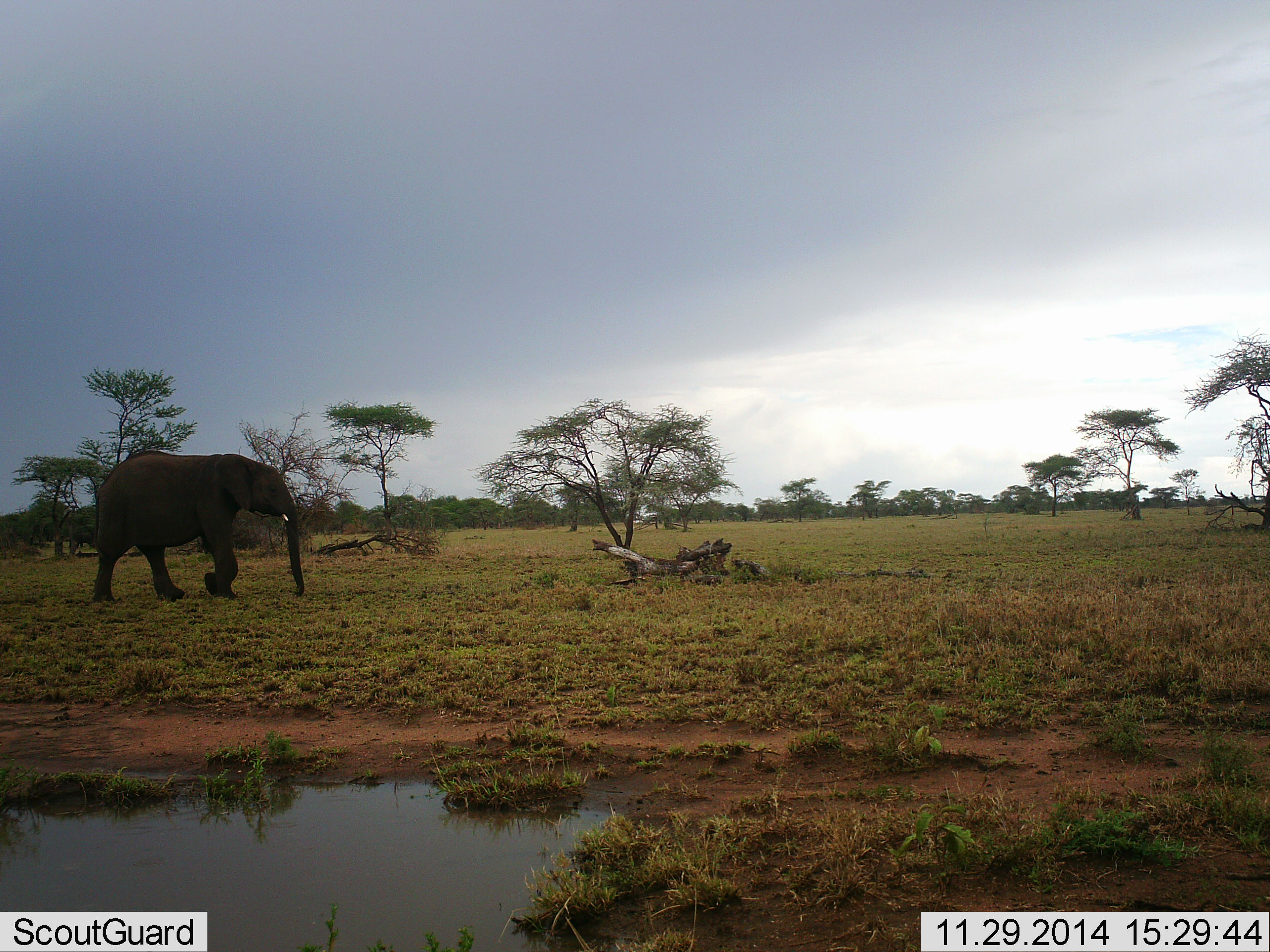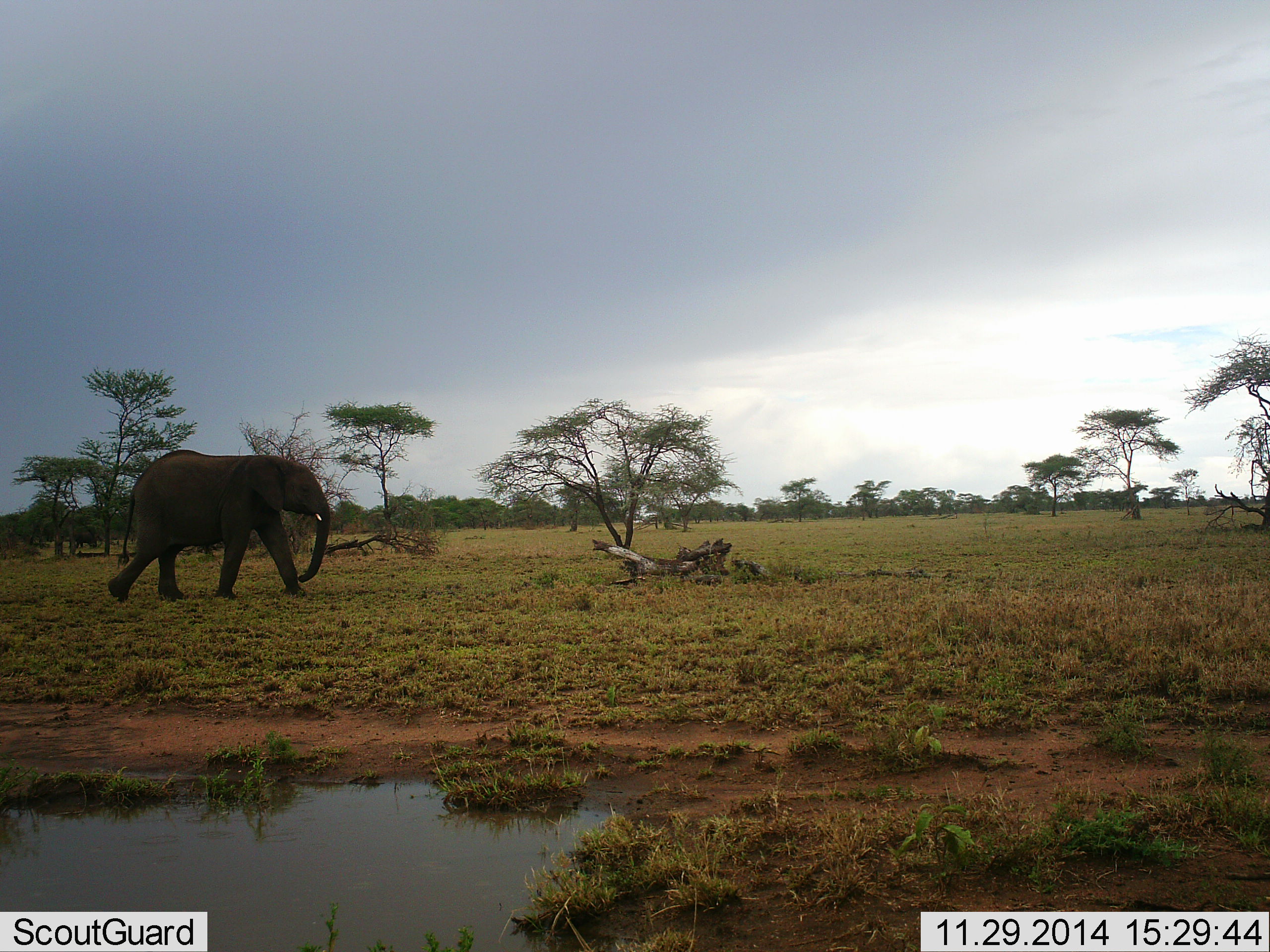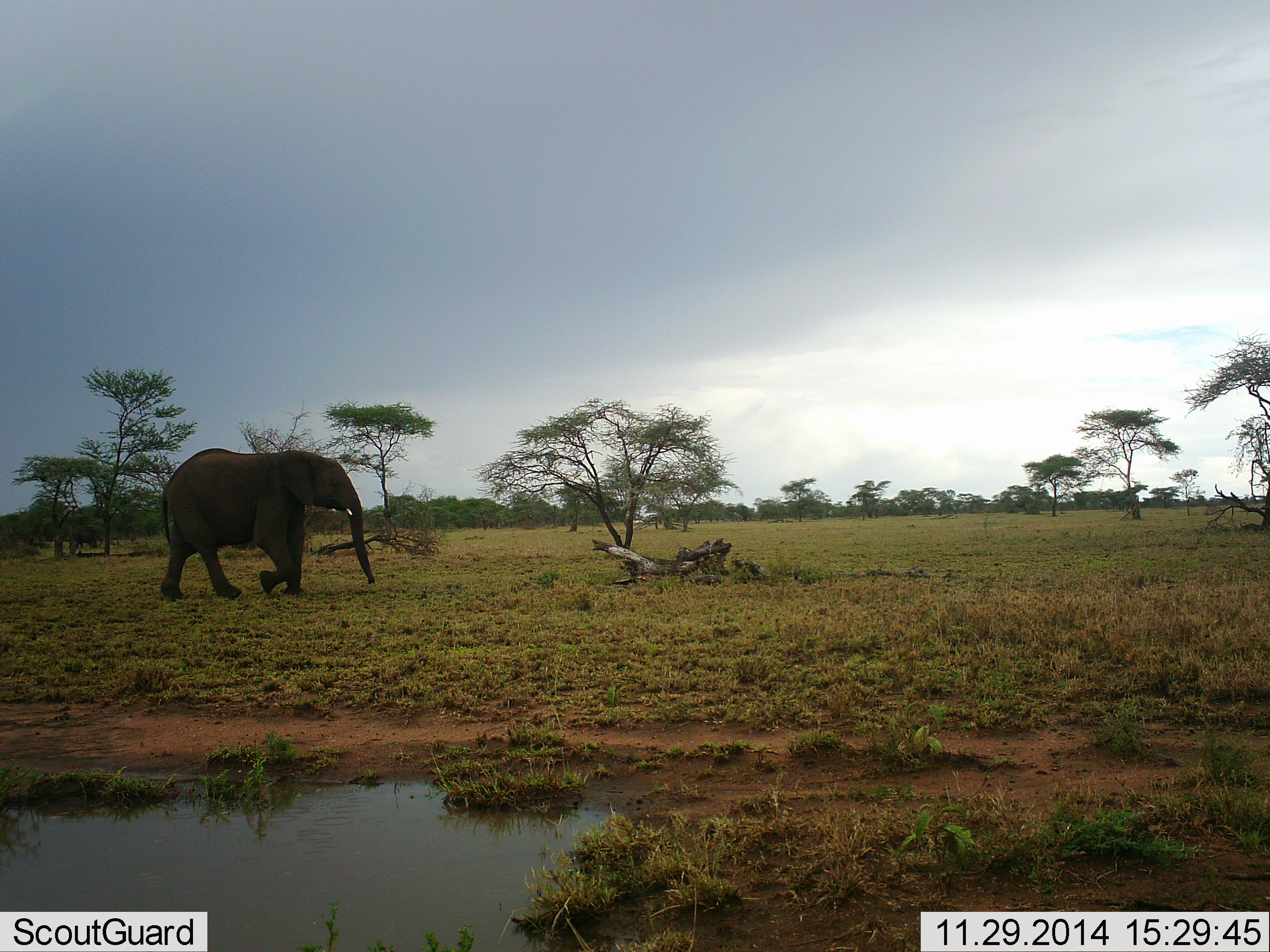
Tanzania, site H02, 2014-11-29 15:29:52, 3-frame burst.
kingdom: Animalia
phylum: Chordata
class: Mammalia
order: Proboscidea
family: Elephantidae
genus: Loxodonta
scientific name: Loxodonta africana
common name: african bush elephant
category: elephant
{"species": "elephant (african bush elephant) (Loxodonta africana)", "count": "1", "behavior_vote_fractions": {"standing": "0%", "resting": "0%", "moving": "100%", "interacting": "0%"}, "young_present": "20%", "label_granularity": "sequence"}